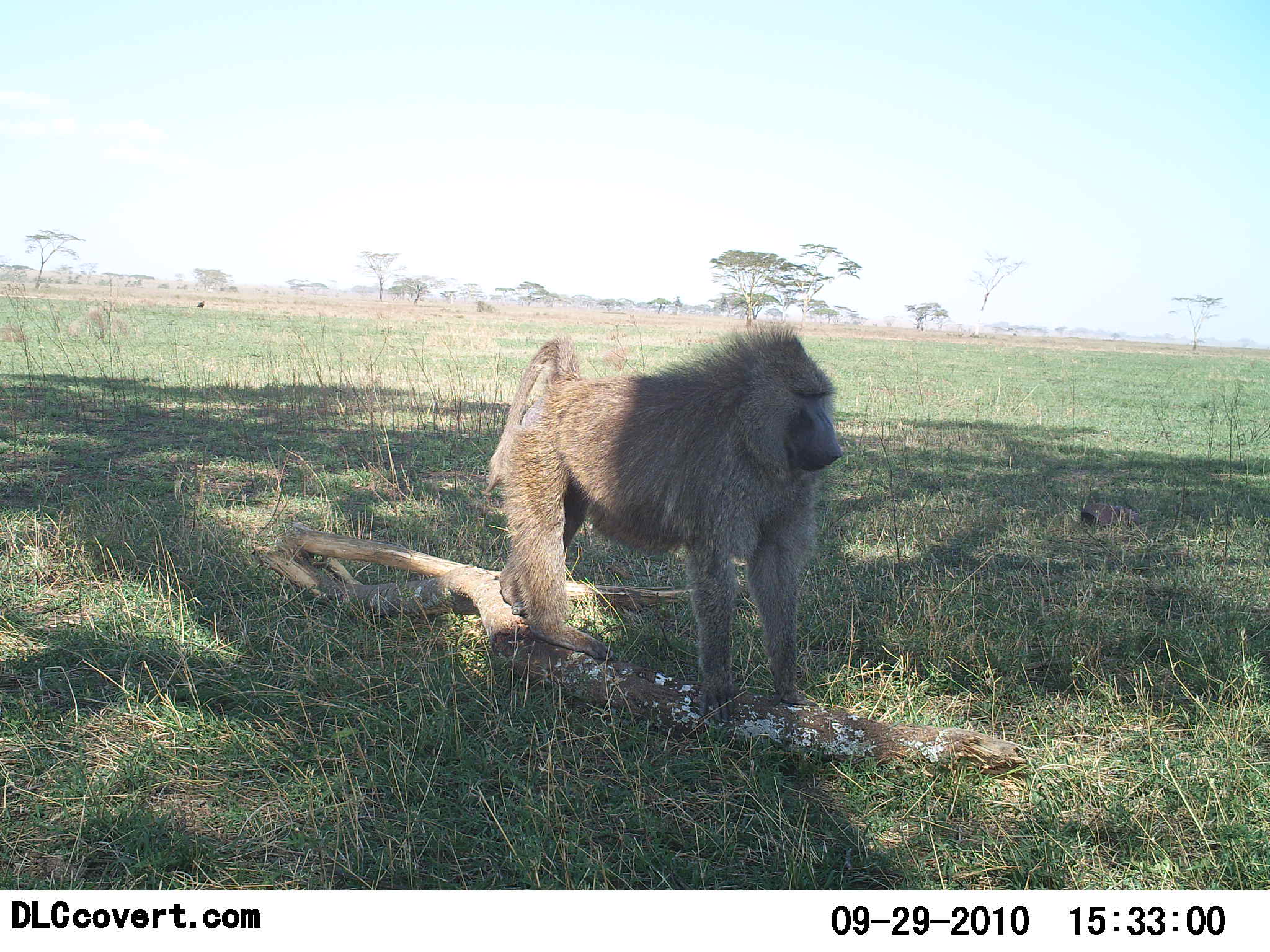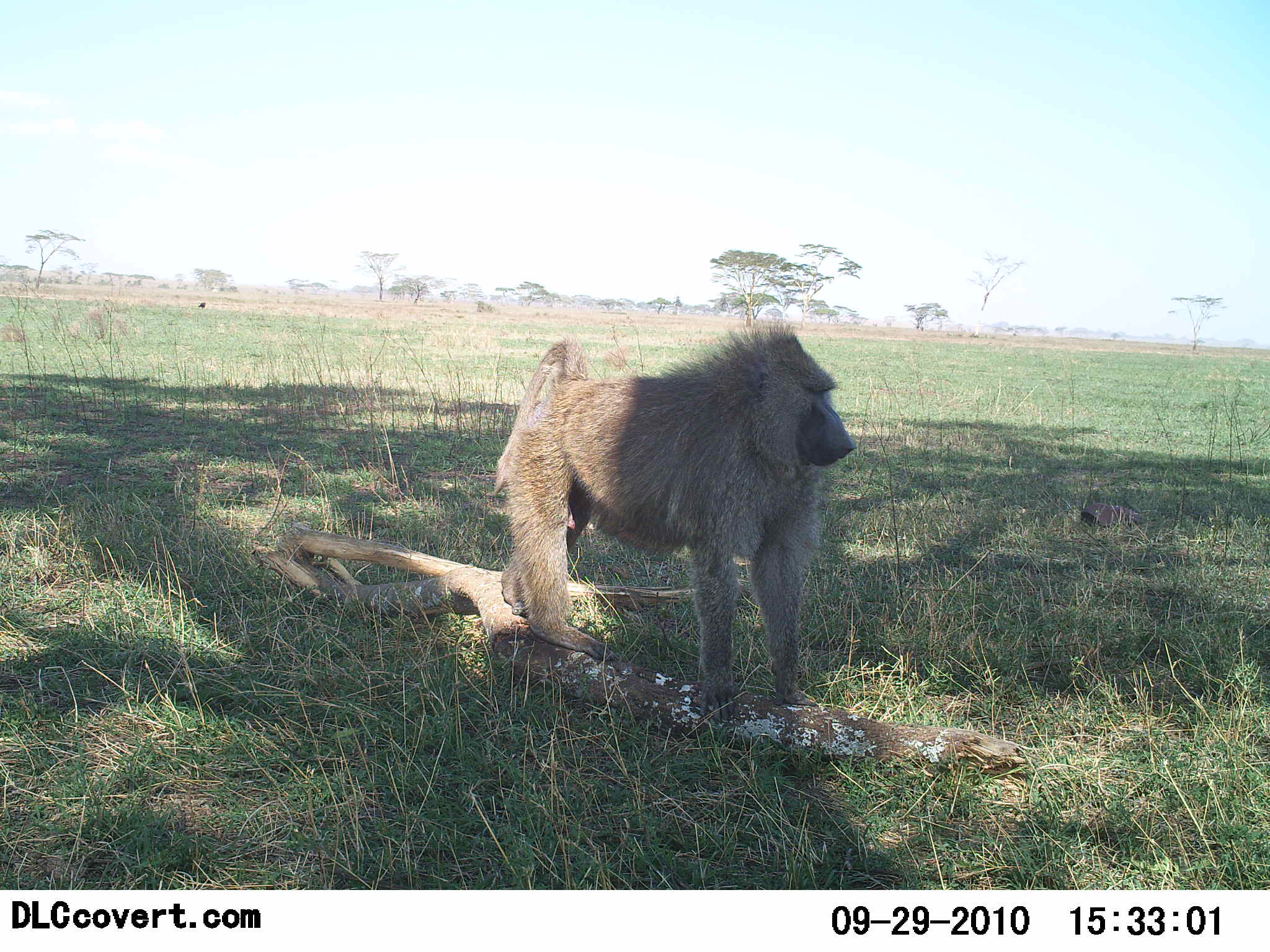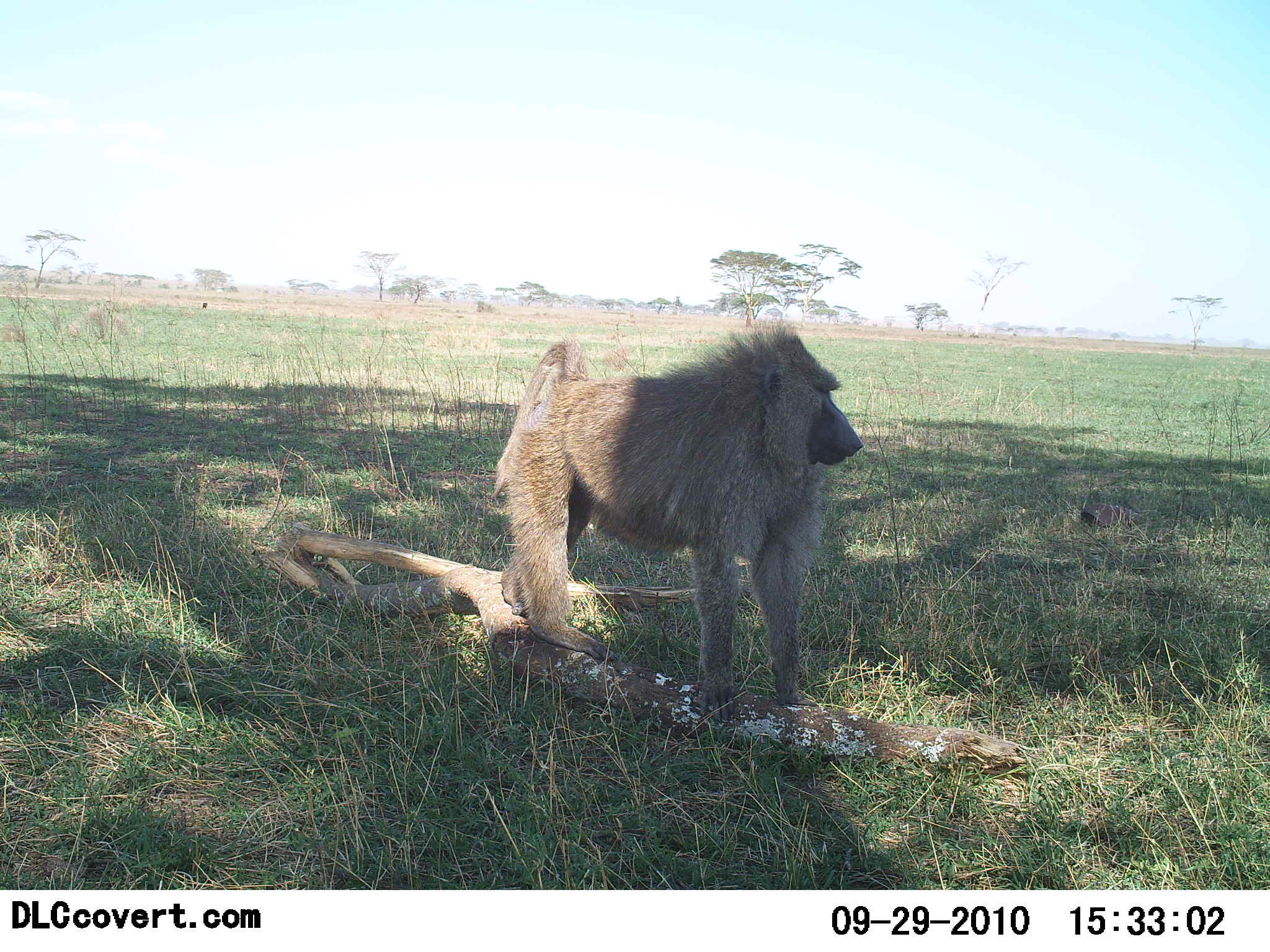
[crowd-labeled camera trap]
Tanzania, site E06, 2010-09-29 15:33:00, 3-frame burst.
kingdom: Animalia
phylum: Chordata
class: Mammalia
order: Primates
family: Cercopithecidae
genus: Papio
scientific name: Papio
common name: baboon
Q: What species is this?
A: Baboon (Papio).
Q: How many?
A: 1.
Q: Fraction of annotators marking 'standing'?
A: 94%.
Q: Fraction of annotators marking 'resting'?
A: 0%.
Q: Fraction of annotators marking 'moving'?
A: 6%.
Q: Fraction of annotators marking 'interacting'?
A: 0%.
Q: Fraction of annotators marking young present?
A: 0%.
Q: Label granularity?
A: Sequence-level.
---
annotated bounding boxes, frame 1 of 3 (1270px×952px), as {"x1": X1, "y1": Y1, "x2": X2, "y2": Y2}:
animal: {"x1": 484, "y1": 317, "x2": 843, "y2": 726}; {"x1": 196, "y1": 299, "x2": 206, "y2": 310}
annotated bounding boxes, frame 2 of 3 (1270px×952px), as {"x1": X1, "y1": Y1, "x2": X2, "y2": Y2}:
animal: {"x1": 493, "y1": 320, "x2": 856, "y2": 724}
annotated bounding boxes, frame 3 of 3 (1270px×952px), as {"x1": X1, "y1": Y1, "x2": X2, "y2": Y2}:
animal: {"x1": 493, "y1": 321, "x2": 863, "y2": 727}; {"x1": 201, "y1": 301, "x2": 210, "y2": 310}